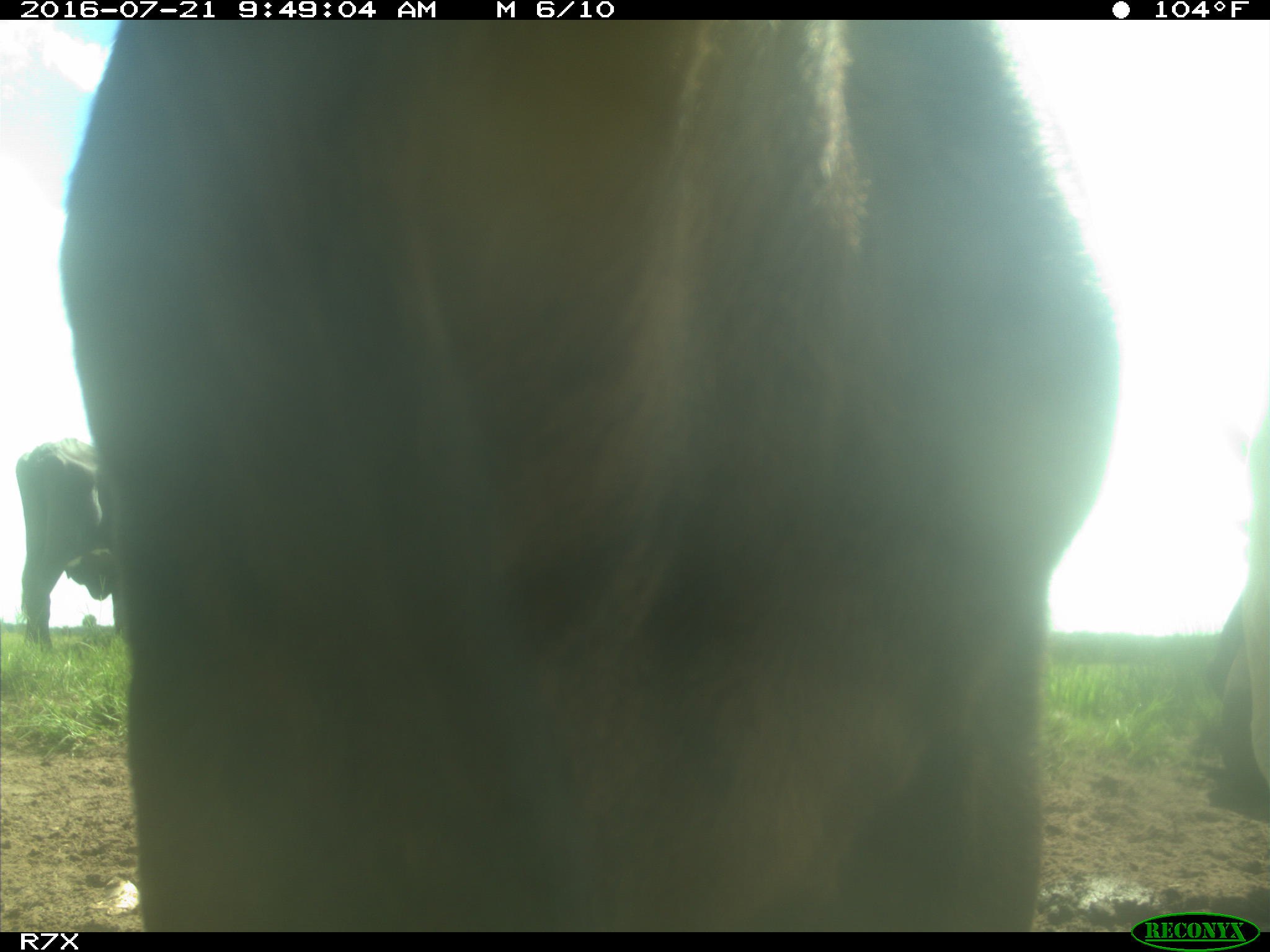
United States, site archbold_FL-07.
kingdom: Animalia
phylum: Chordata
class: Mammalia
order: Artiodactyla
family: Bovidae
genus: Bos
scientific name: Bos taurus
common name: domestic cow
Bos taurus (domestic cow).